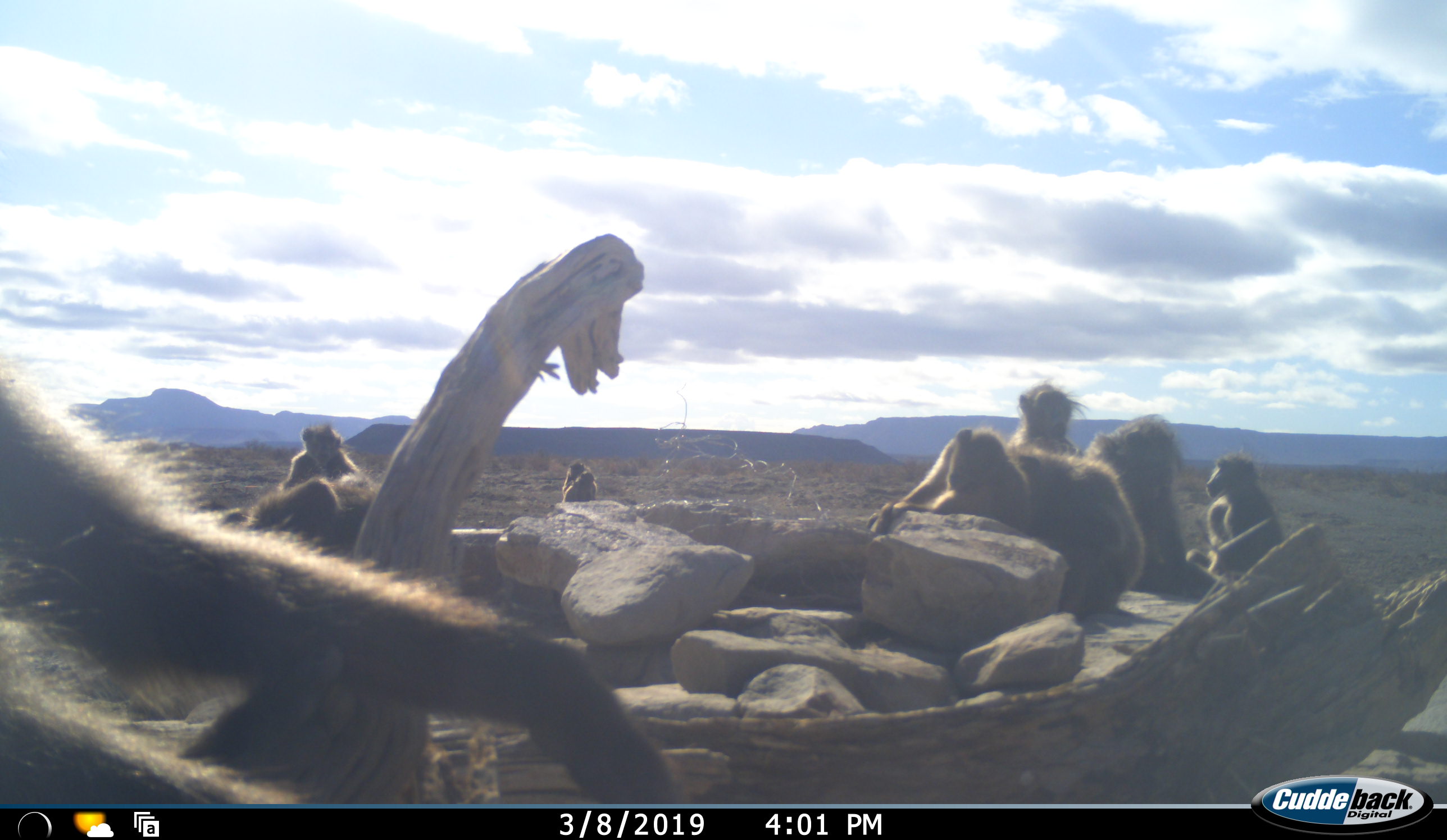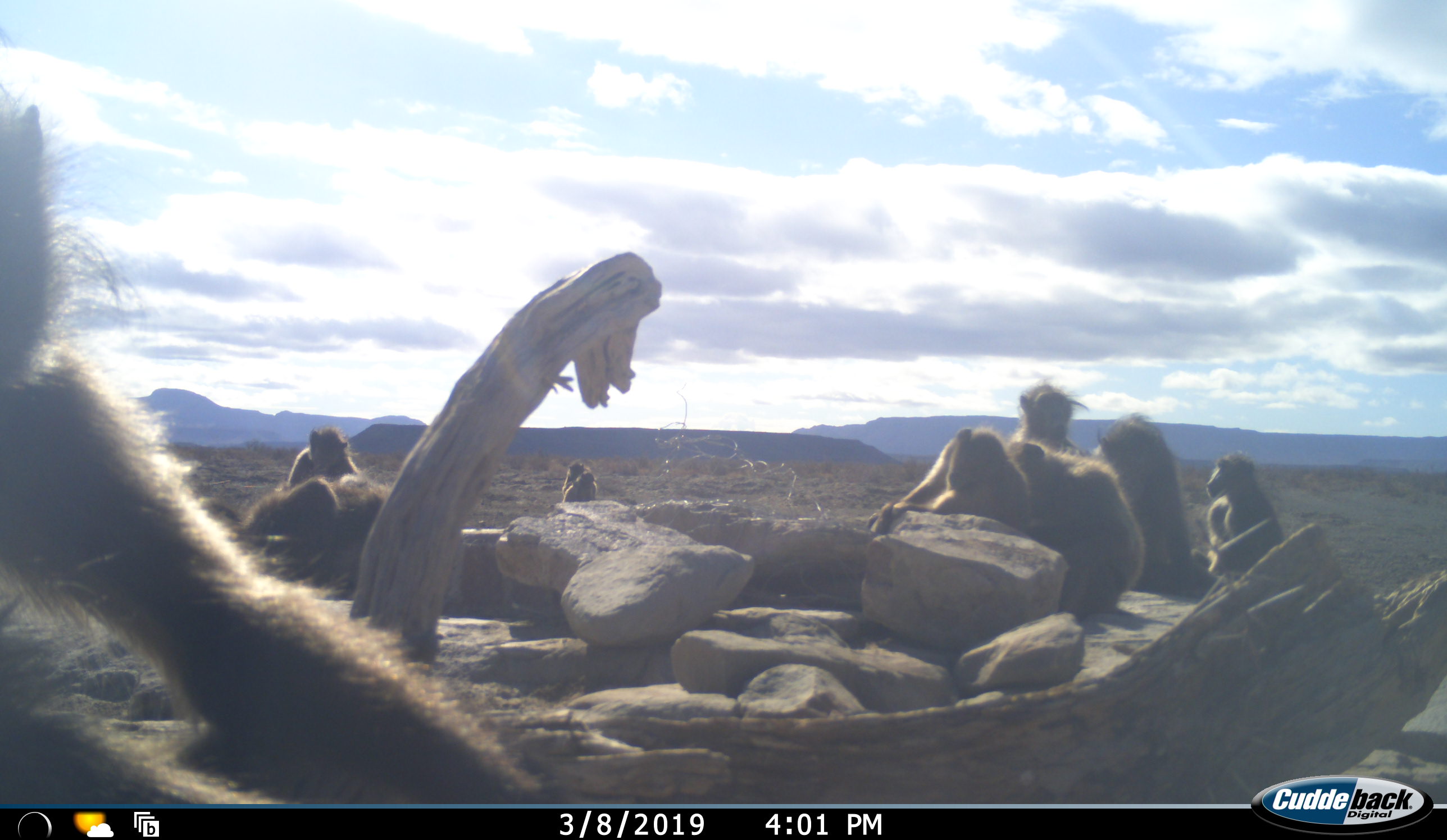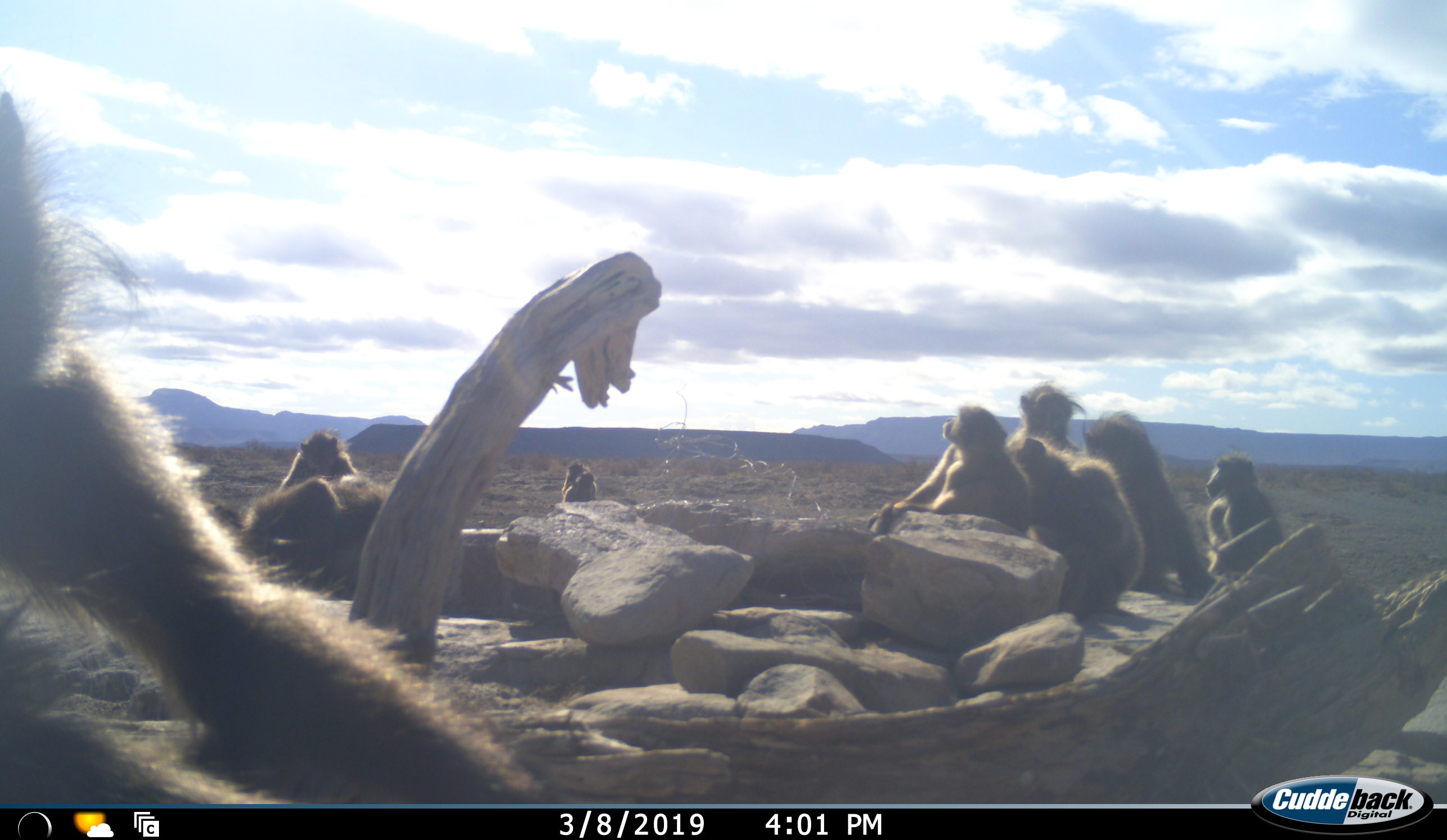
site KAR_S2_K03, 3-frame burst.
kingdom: Animalia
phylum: Chordata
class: Mammalia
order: Primates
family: Cercopithecidae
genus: Papio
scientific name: Papio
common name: baboon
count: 10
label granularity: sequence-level